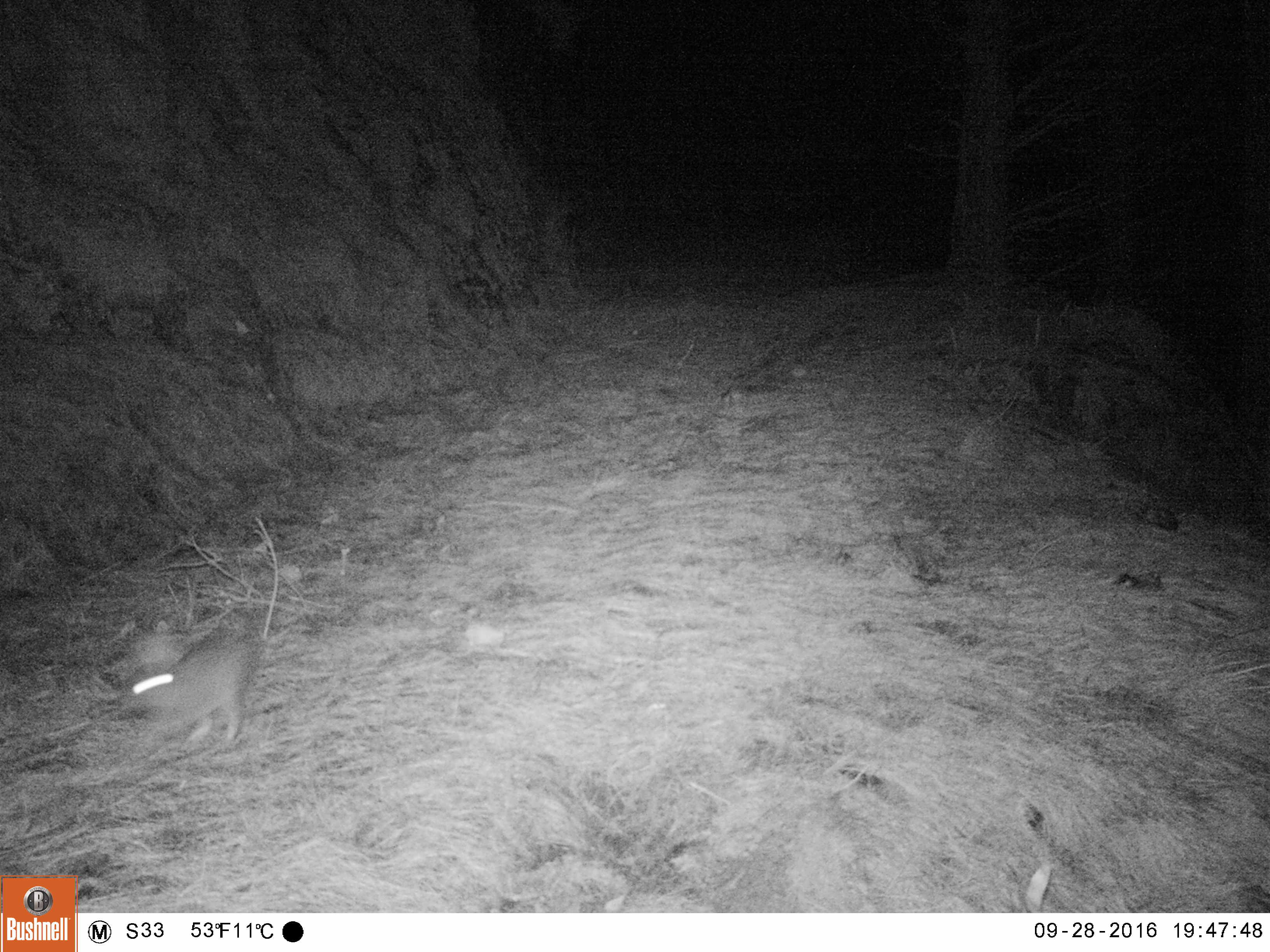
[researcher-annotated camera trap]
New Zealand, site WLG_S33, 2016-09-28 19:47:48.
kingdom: Animalia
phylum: Chordata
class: Mammalia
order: Lagomorpha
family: Leporidae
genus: Oryctolagus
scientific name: Oryctolagus cuniculus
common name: european rabbit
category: rabbit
Rabbit (european rabbit) (Oryctolagus cuniculus).